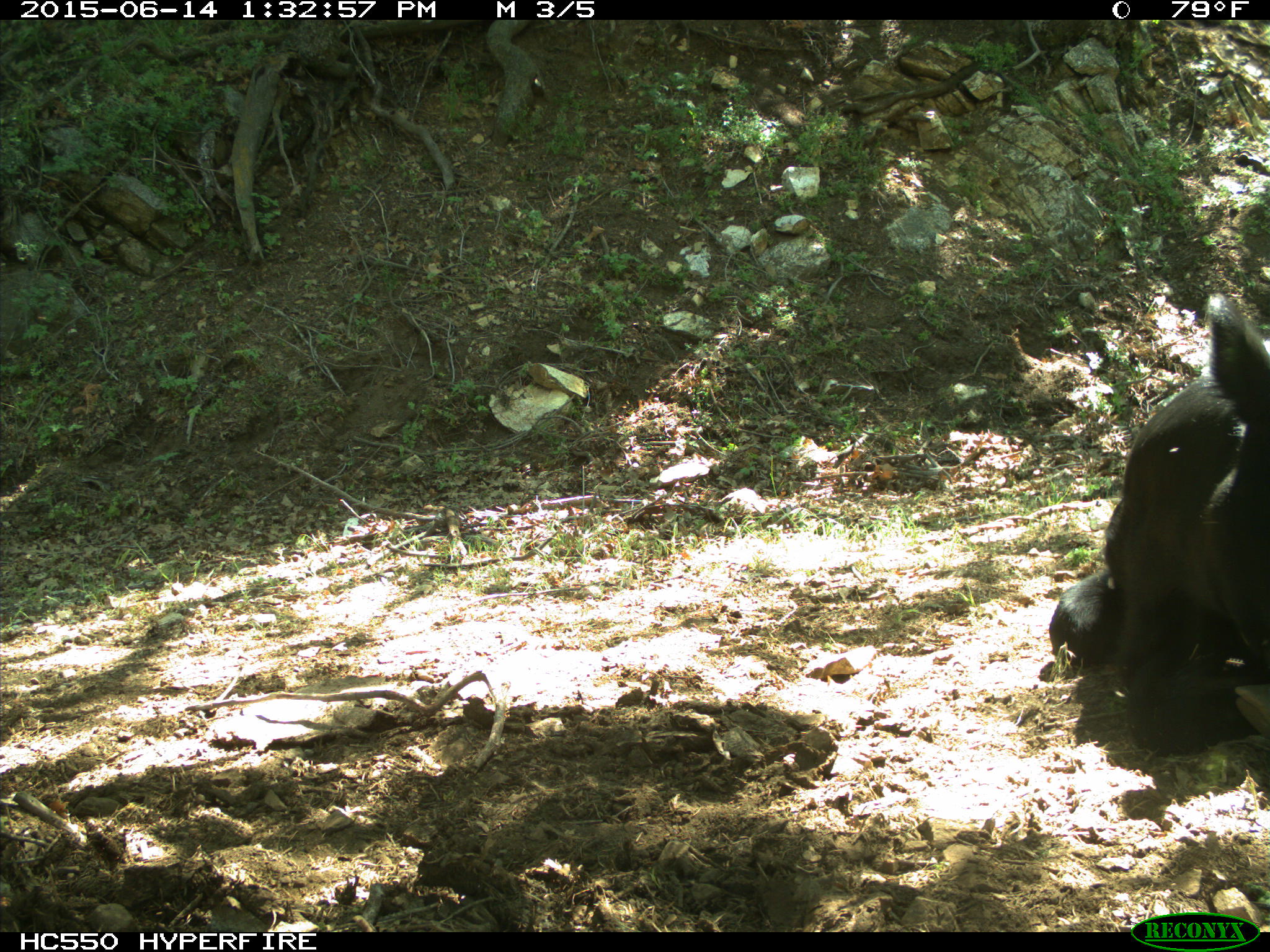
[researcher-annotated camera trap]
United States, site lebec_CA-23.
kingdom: Animalia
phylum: Chordata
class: Mammalia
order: Artiodactyla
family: Bovidae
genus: Bos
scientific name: Bos taurus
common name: domestic cow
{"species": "Bos taurus (domestic cow)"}